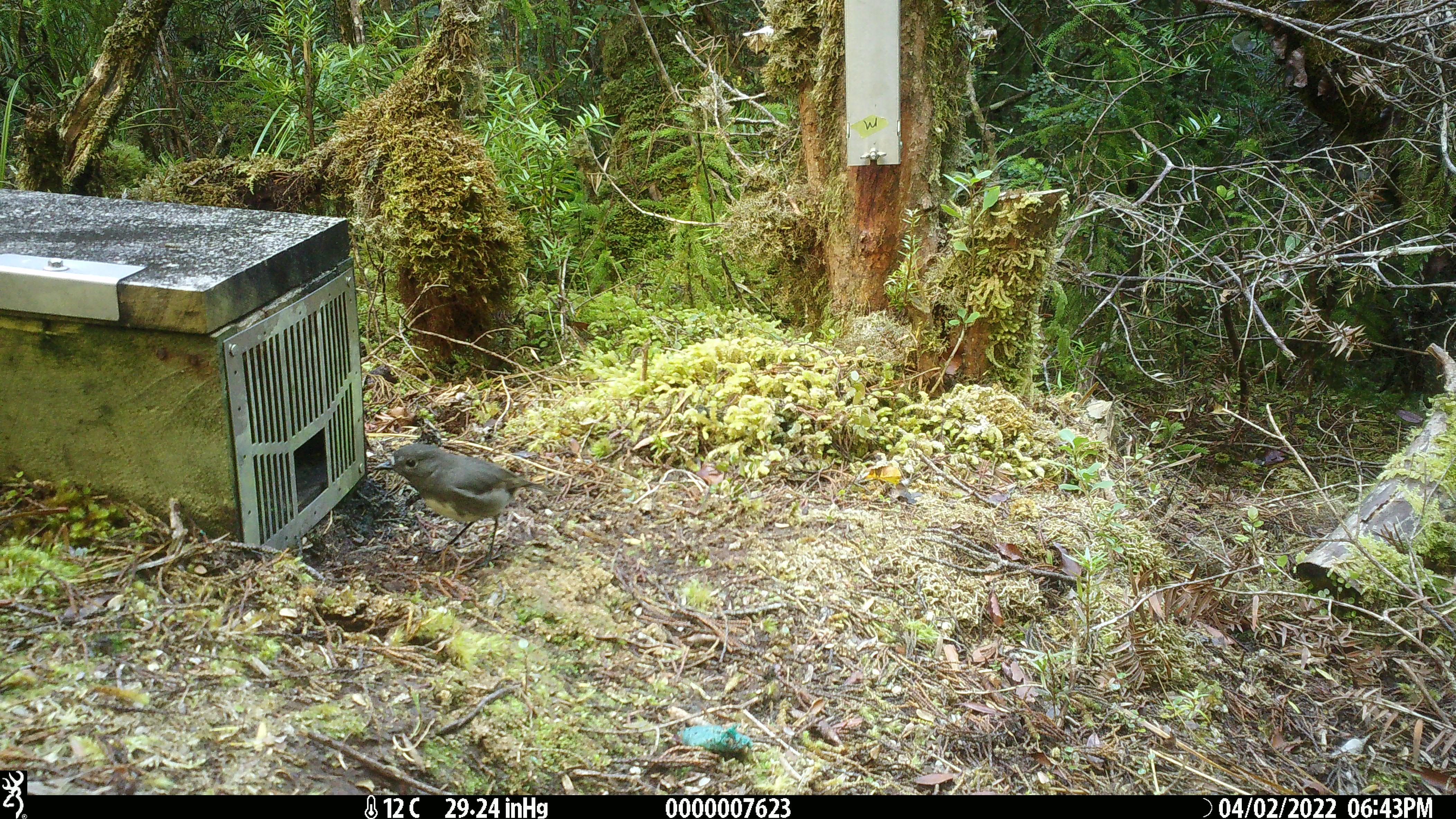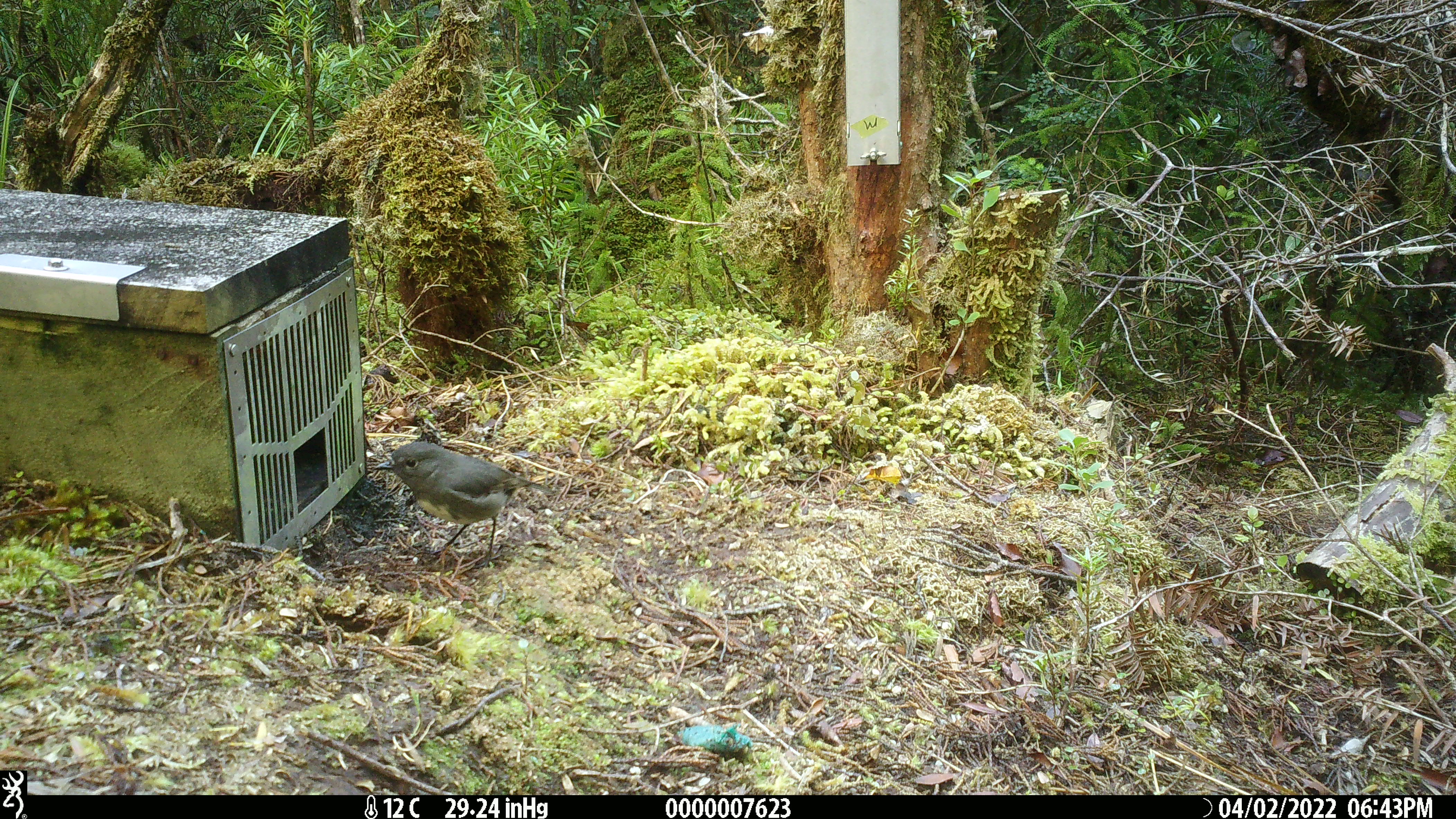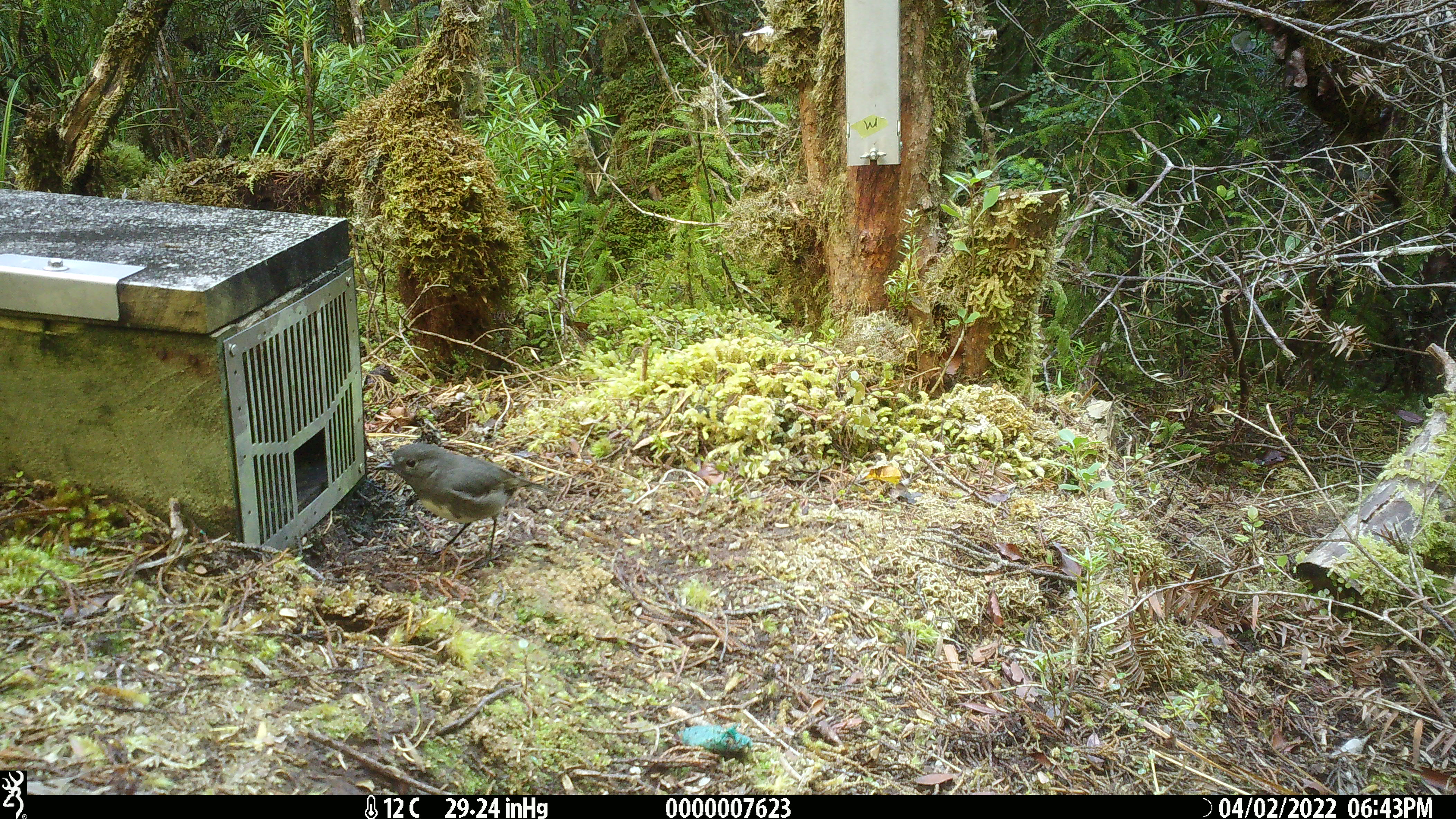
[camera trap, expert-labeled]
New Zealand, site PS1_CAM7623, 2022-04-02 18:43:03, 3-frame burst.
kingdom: Animalia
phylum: Chordata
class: Aves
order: Passeriformes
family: Petroicidae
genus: Petroica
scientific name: Petroica australis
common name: new zealand robin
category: robin